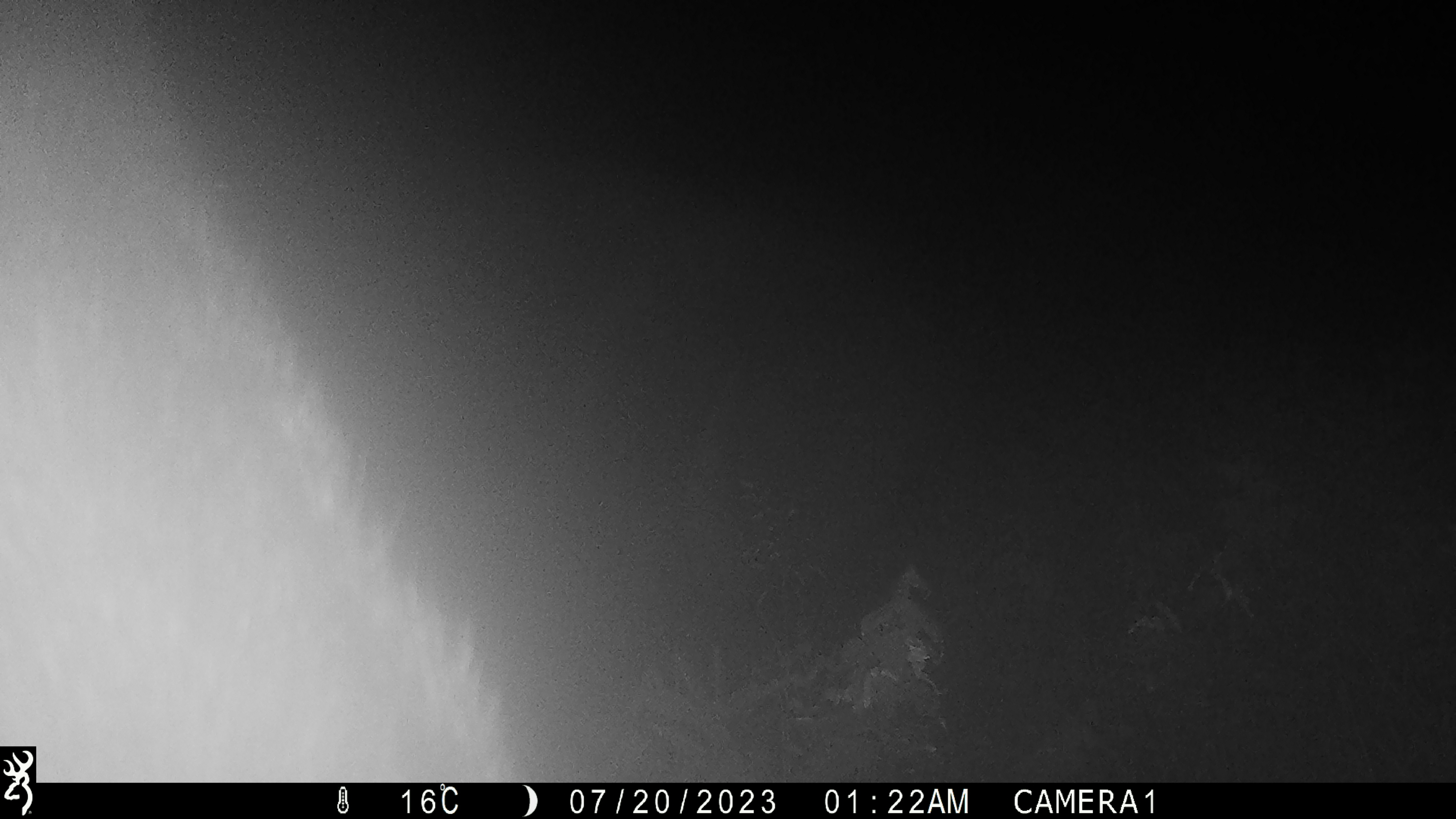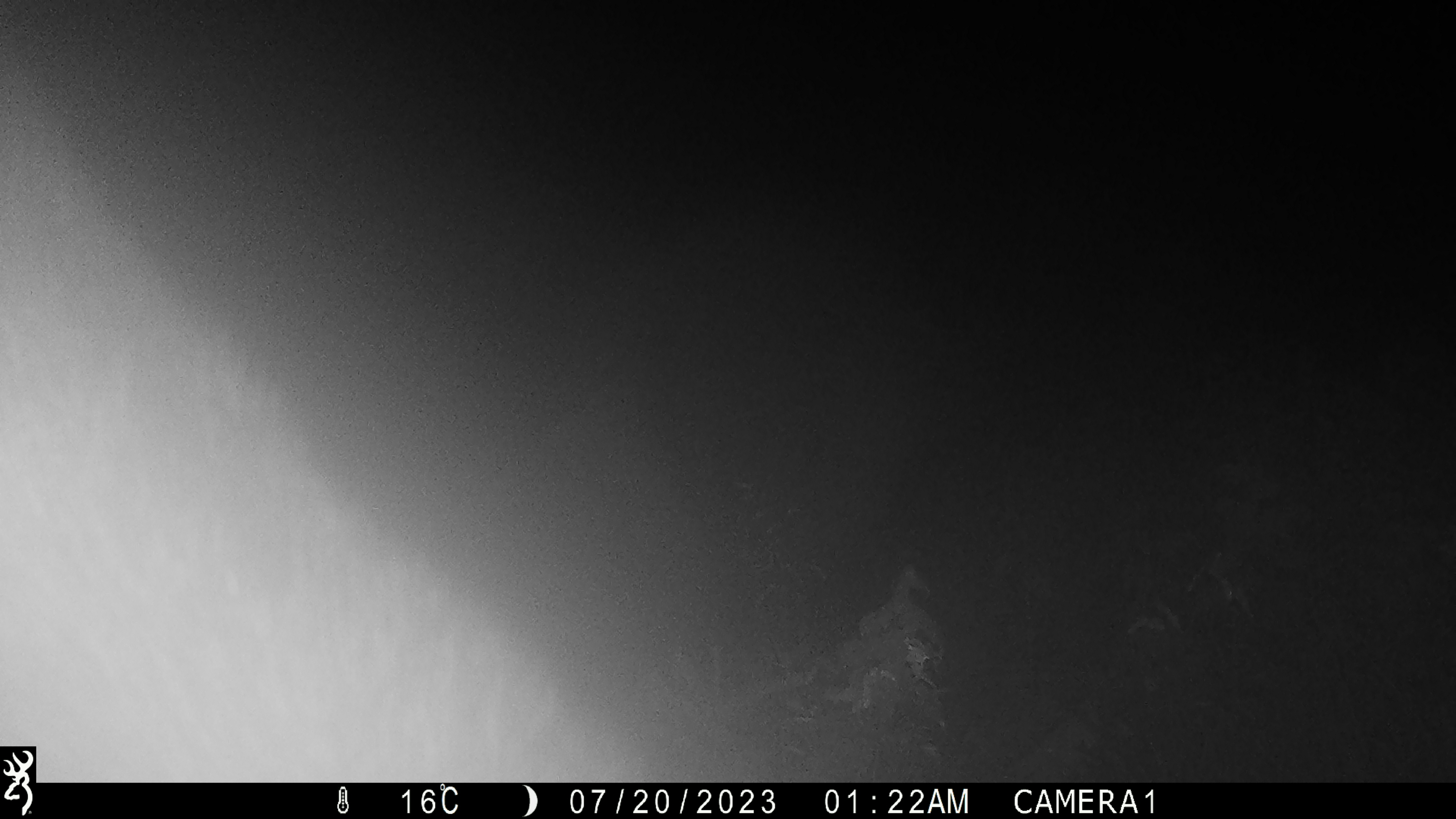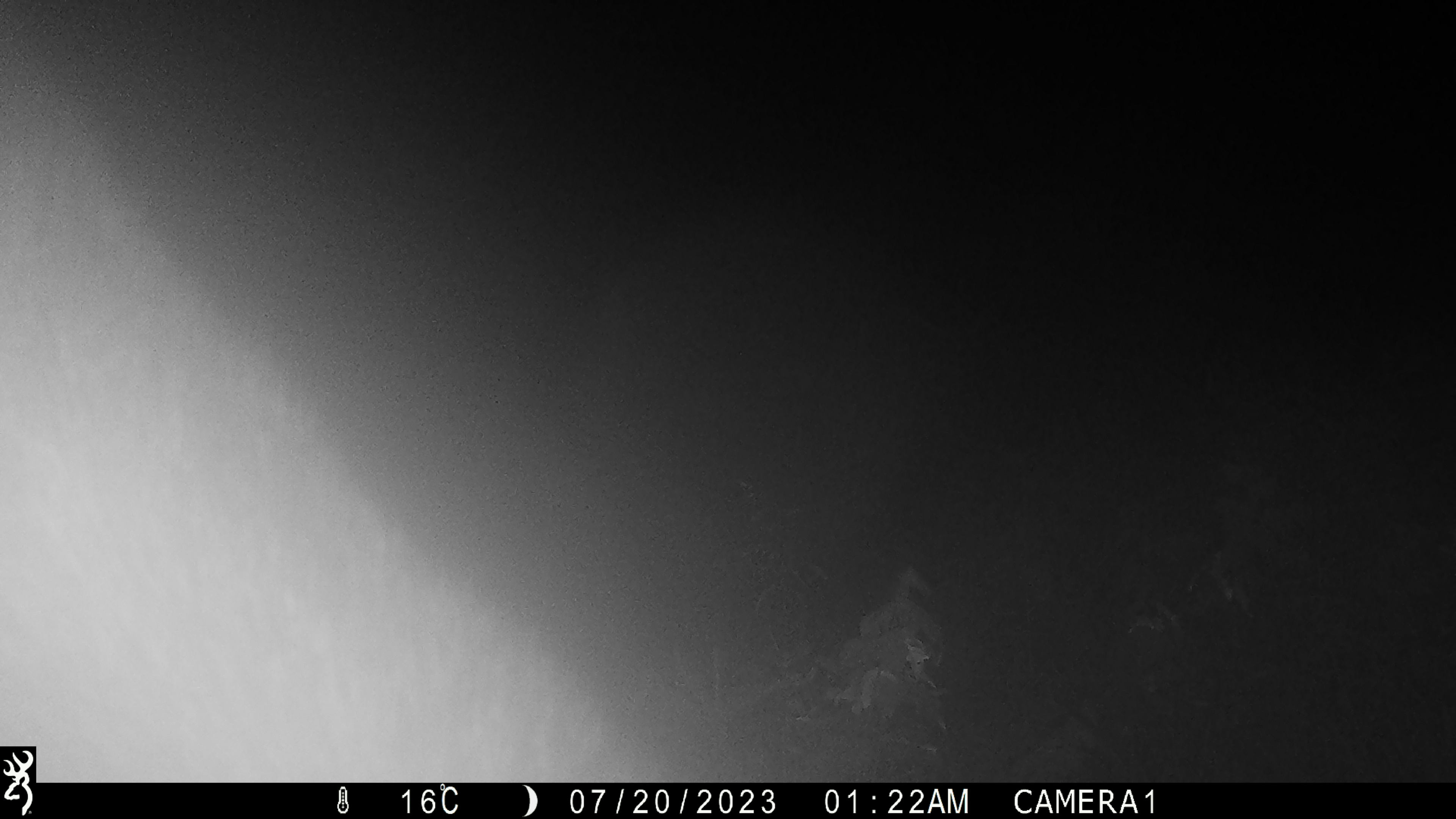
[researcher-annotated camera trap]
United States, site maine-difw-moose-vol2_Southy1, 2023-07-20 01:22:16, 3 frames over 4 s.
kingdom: Animalia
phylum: Chordata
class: Mammalia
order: Artiodactyla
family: Cervidae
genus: Alces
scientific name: Alces alces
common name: moose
Moose (Alces alces).